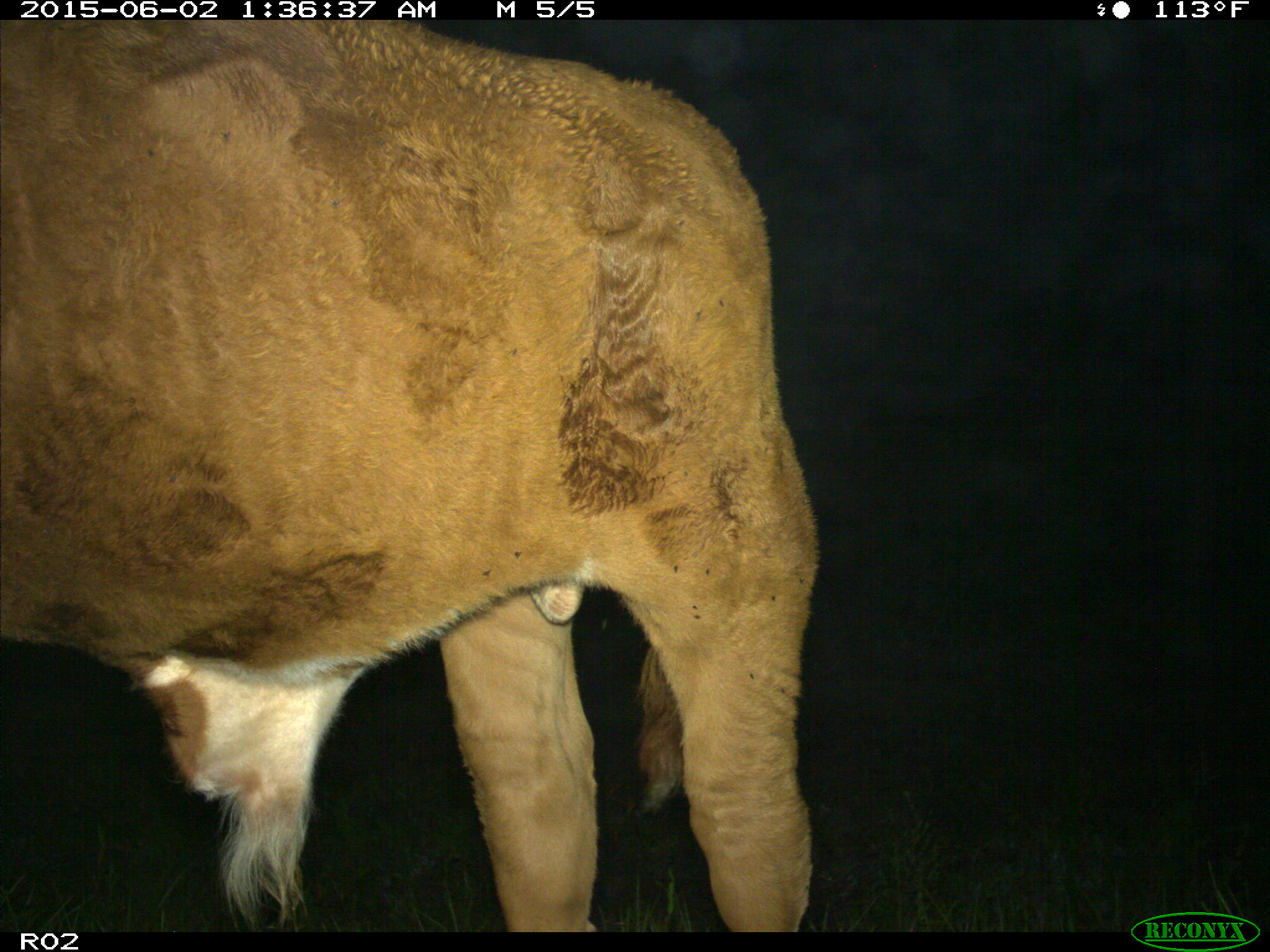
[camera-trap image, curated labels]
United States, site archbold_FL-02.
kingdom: Animalia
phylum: Chordata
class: Mammalia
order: Artiodactyla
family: Bovidae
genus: Bos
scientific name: Bos taurus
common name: domestic cow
Bos taurus (domestic cow).